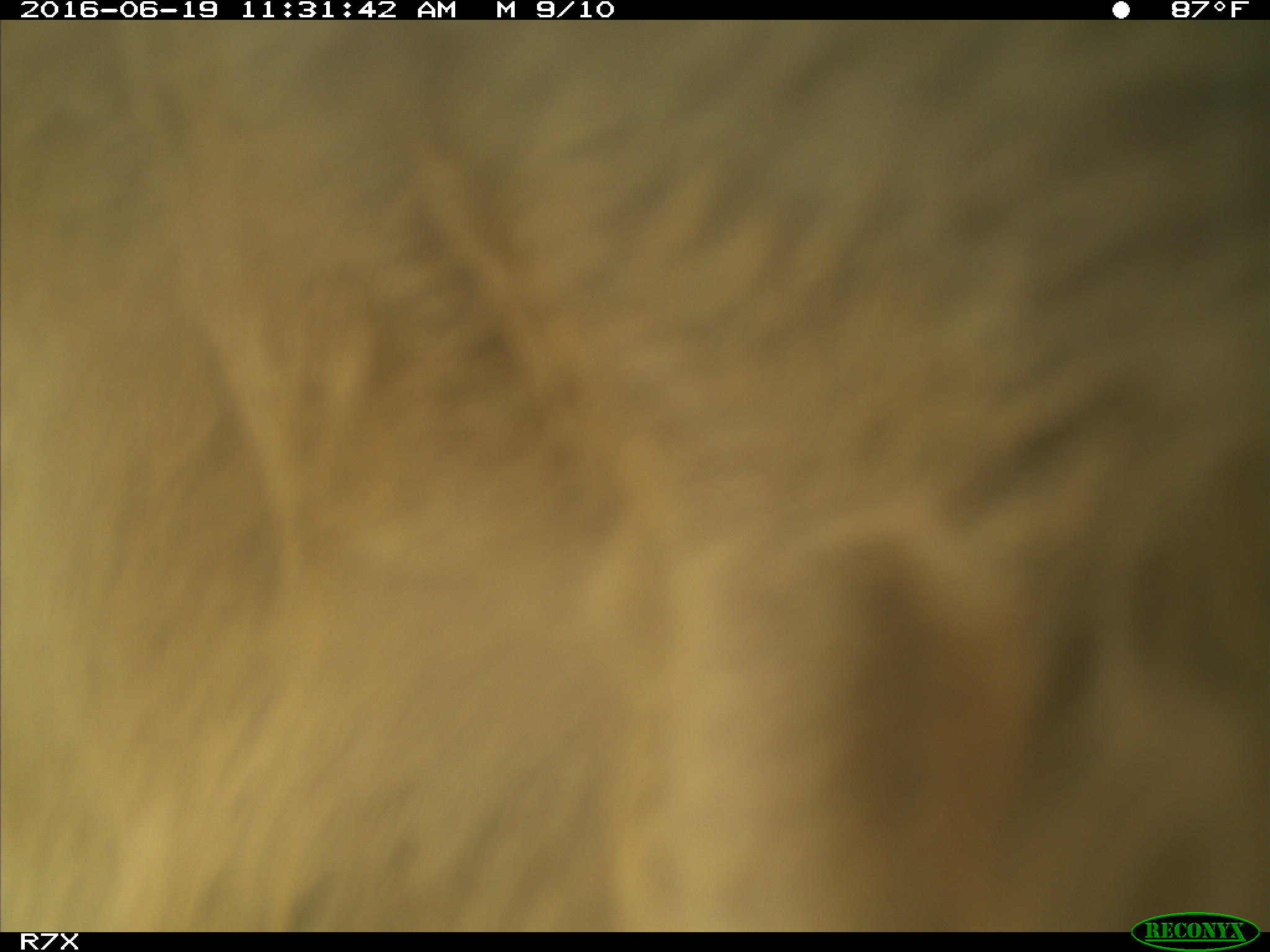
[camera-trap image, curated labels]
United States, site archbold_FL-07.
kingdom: Animalia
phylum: Chordata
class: Mammalia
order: Artiodactyla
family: Bovidae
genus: Bos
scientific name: Bos taurus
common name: domestic cow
Bos taurus (domestic cow).